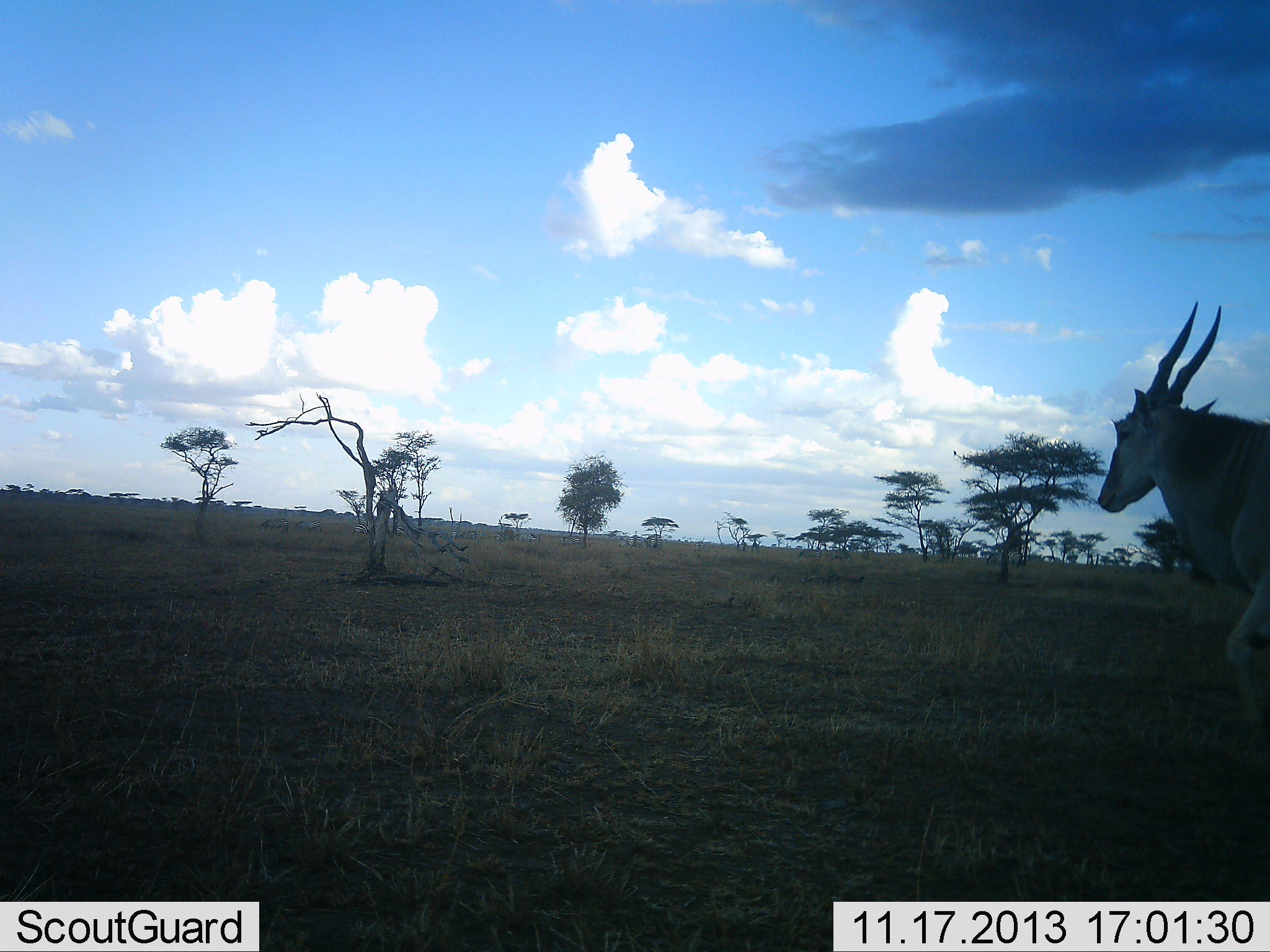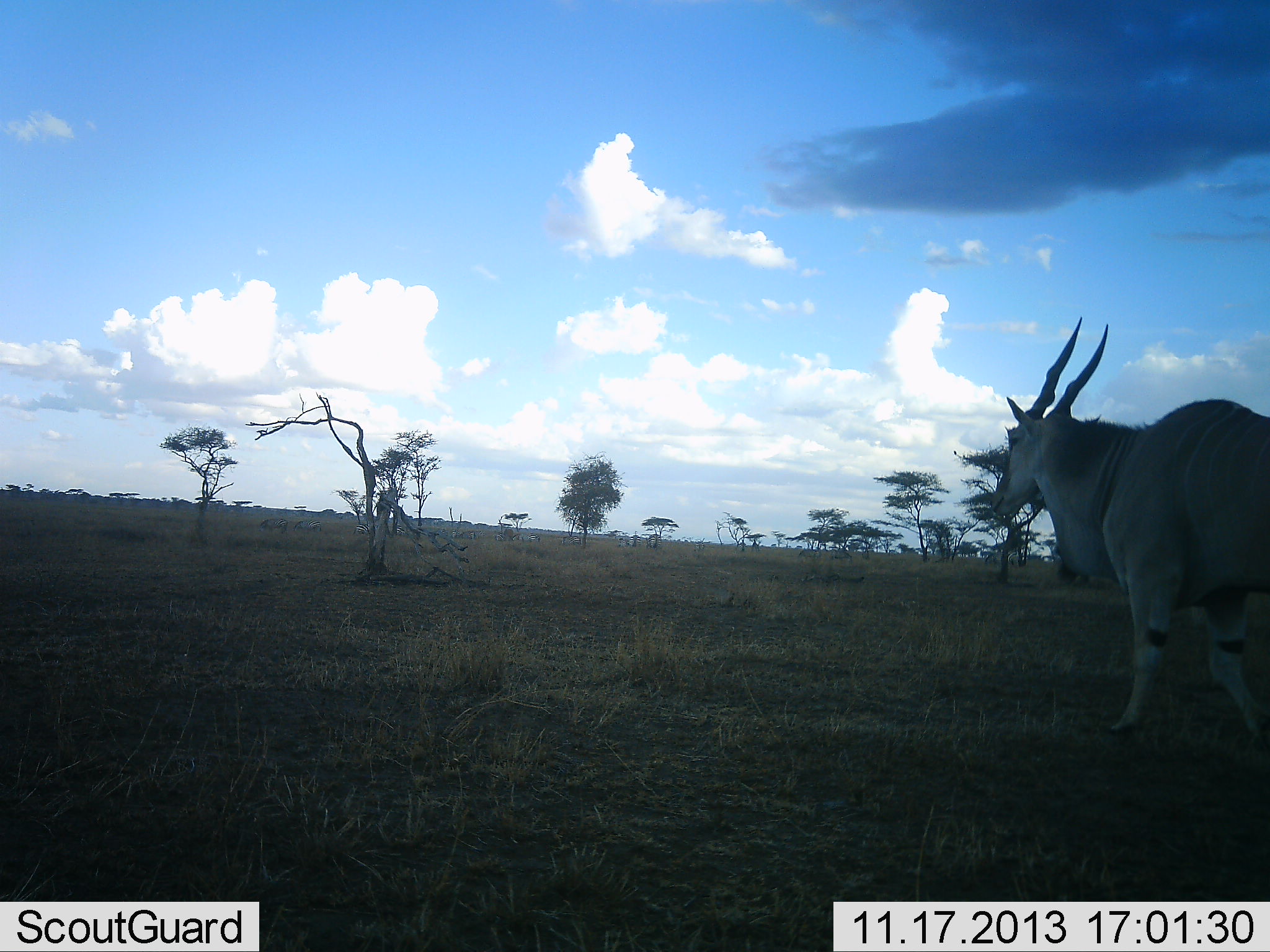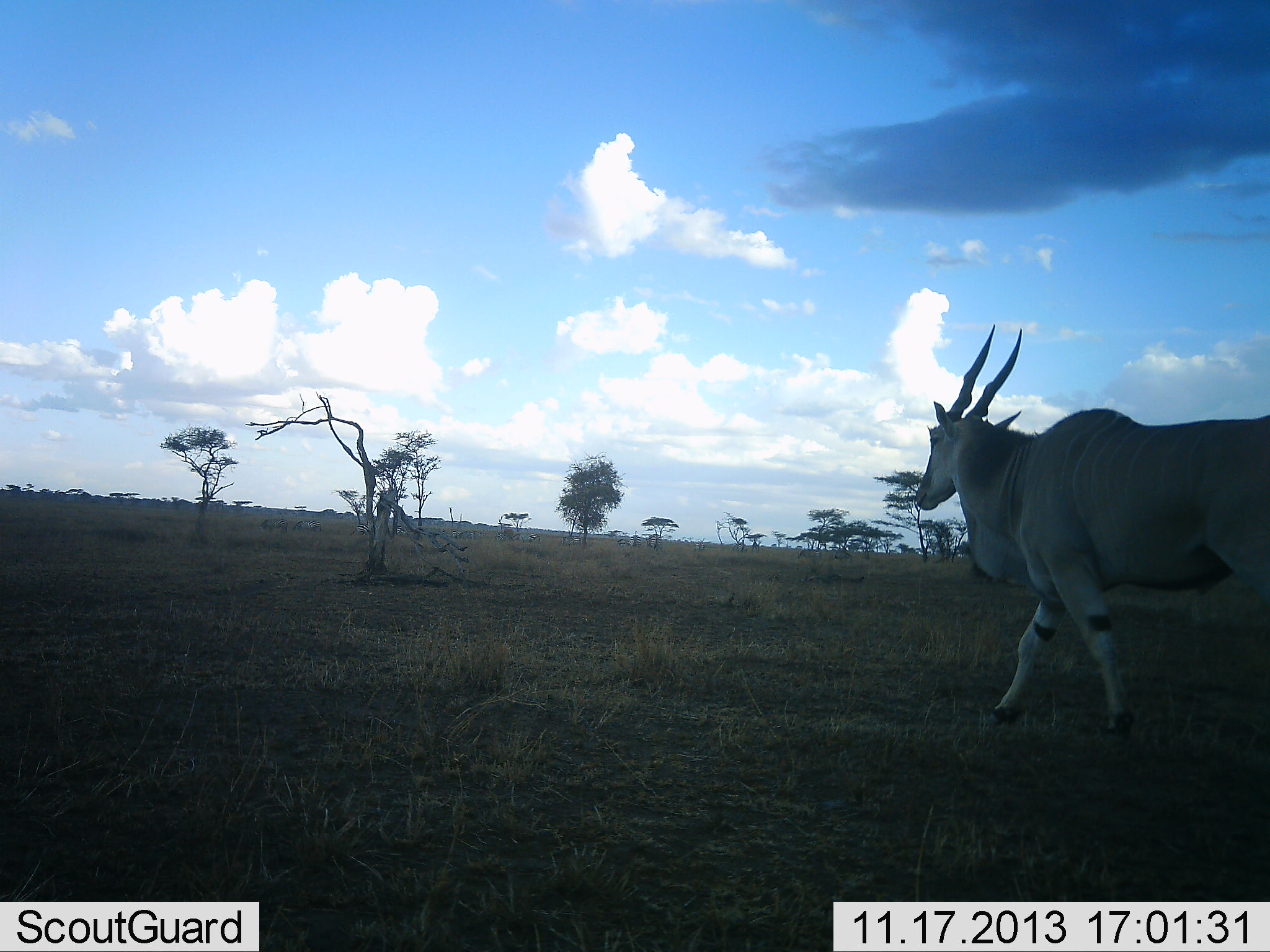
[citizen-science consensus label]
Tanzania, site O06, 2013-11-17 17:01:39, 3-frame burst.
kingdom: Animalia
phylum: Chordata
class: Mammalia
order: Artiodactyla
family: Bovidae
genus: Tragelaphus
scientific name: Tragelaphus oryx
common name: eland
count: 1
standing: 0%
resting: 0%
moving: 100%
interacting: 0%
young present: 0%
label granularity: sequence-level